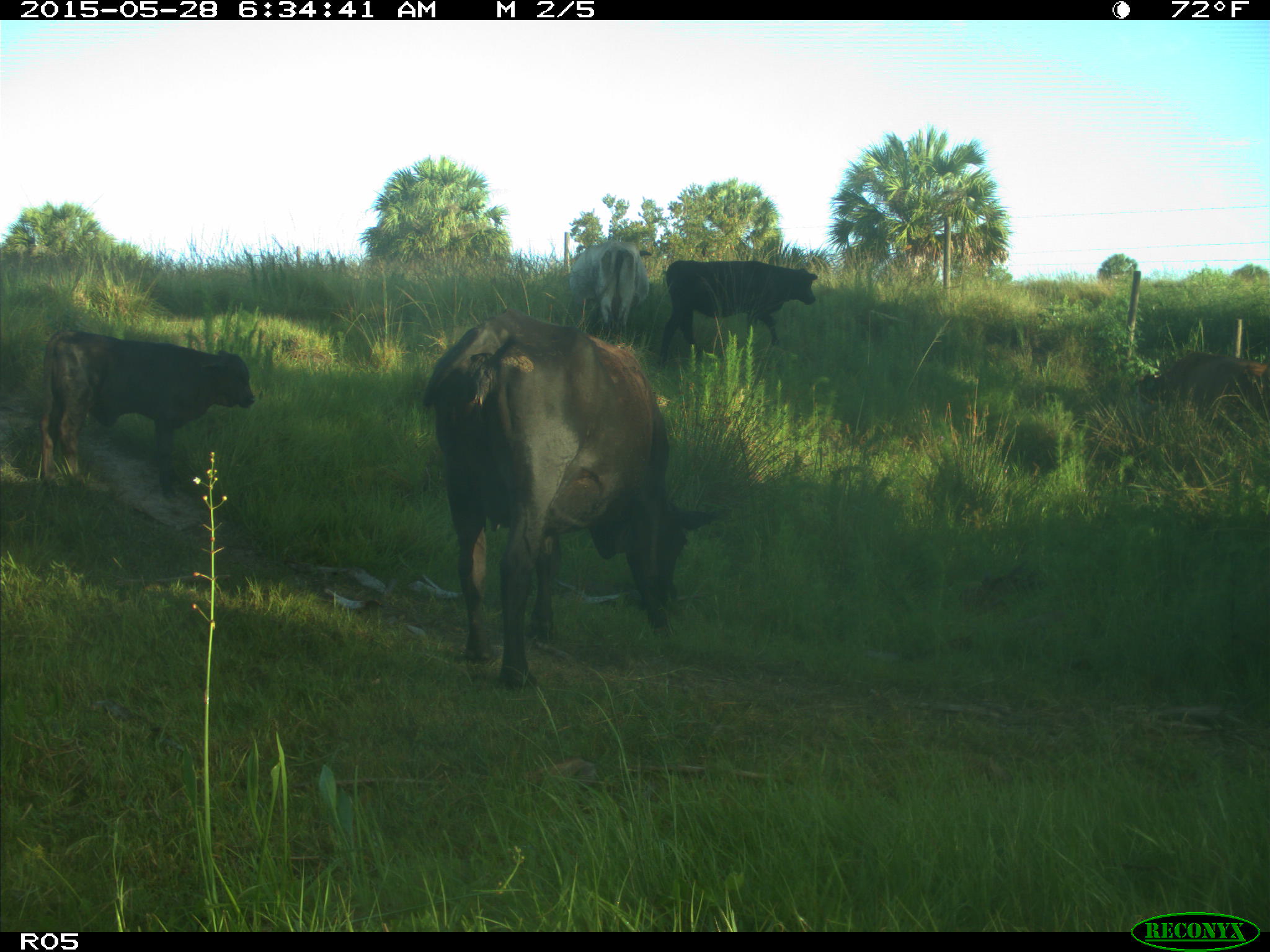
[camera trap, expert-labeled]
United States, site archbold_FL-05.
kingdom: Animalia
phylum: Chordata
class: Mammalia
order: Artiodactyla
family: Bovidae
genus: Bos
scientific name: Bos taurus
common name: domestic cow